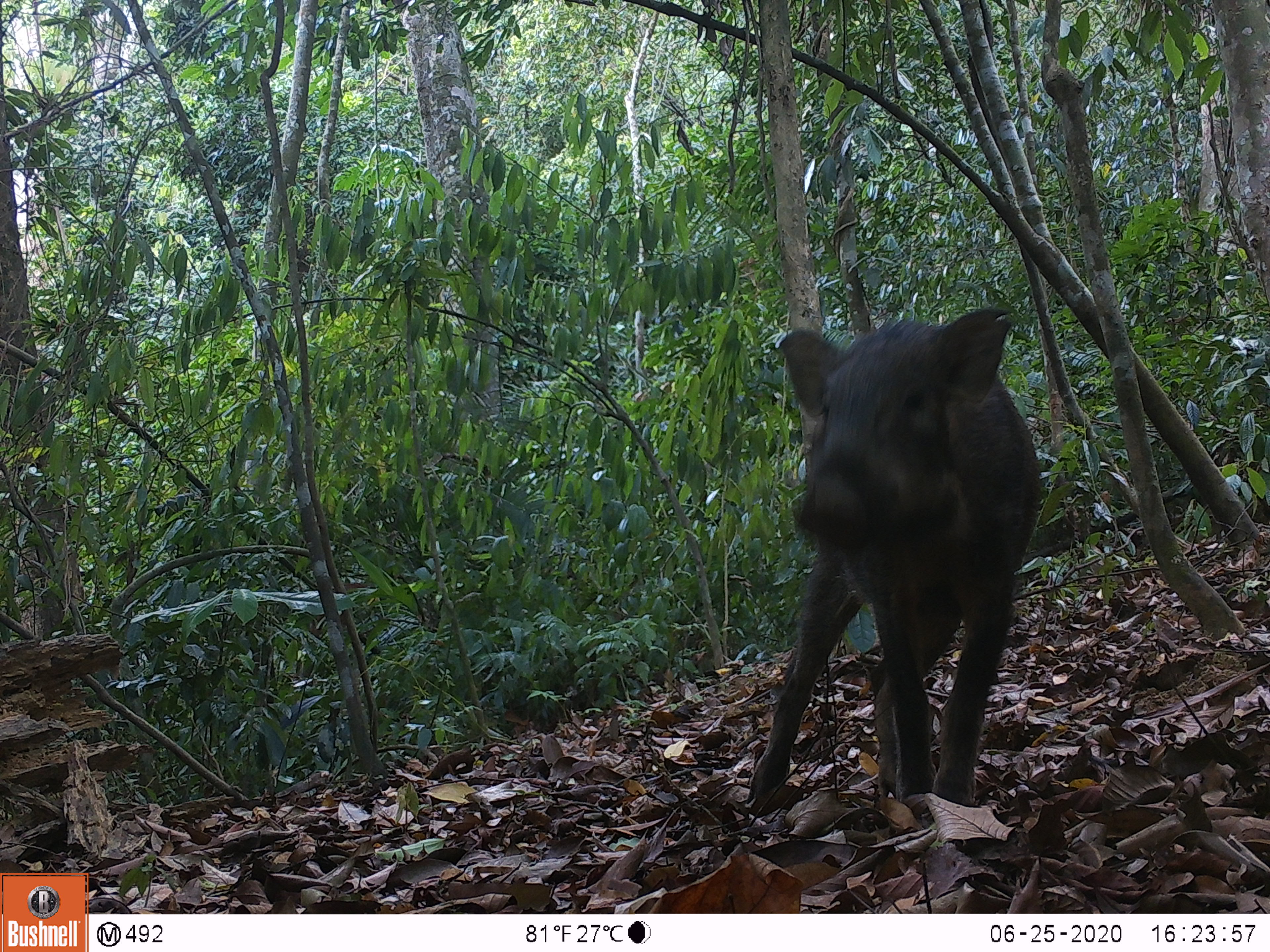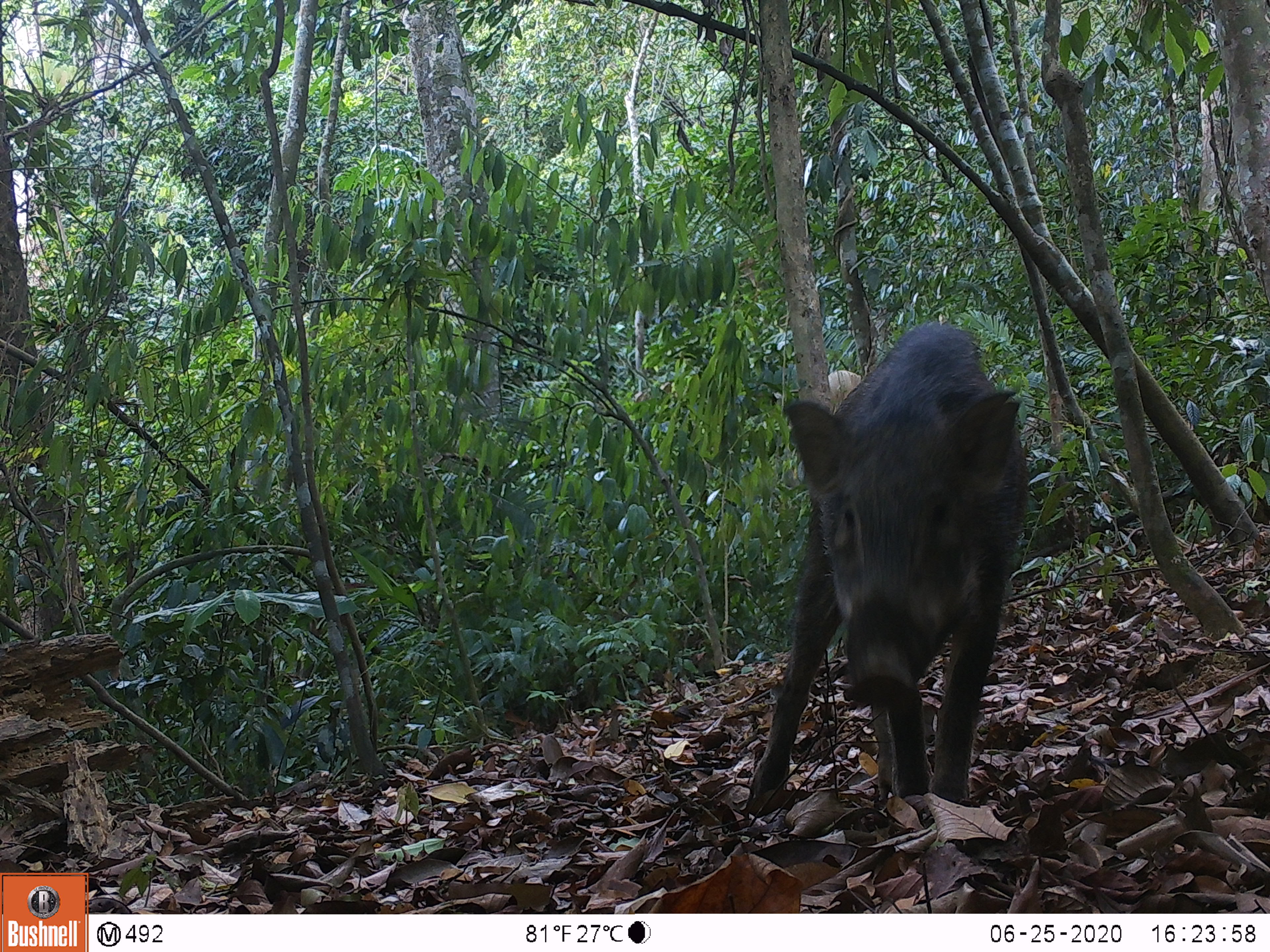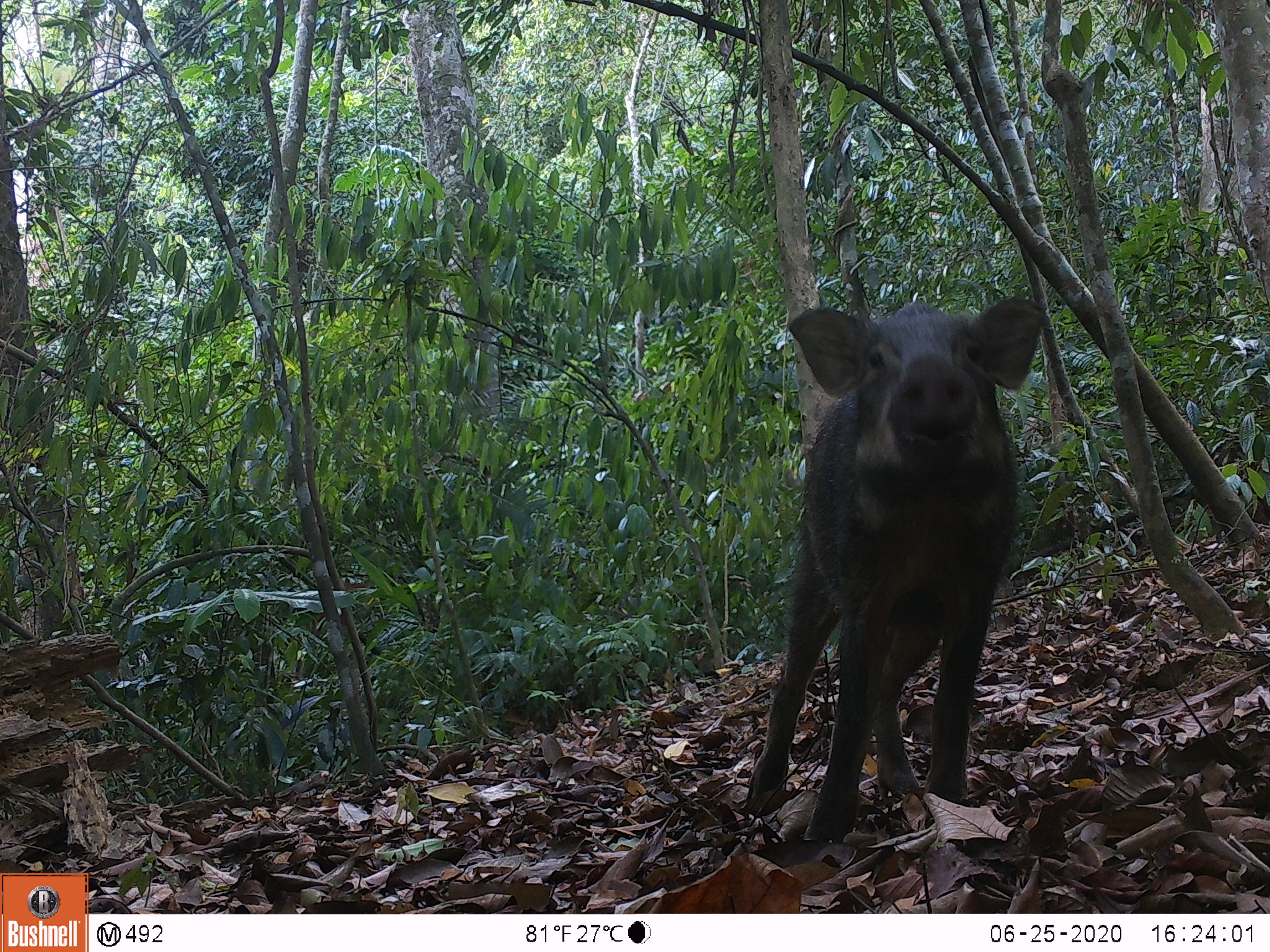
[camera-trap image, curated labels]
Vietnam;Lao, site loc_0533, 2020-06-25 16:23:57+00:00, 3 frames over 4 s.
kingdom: Animalia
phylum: Chordata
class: Mammalia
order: Artiodactyla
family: Suidae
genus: Sus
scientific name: Sus scrofa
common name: eurasian wild pig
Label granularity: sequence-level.